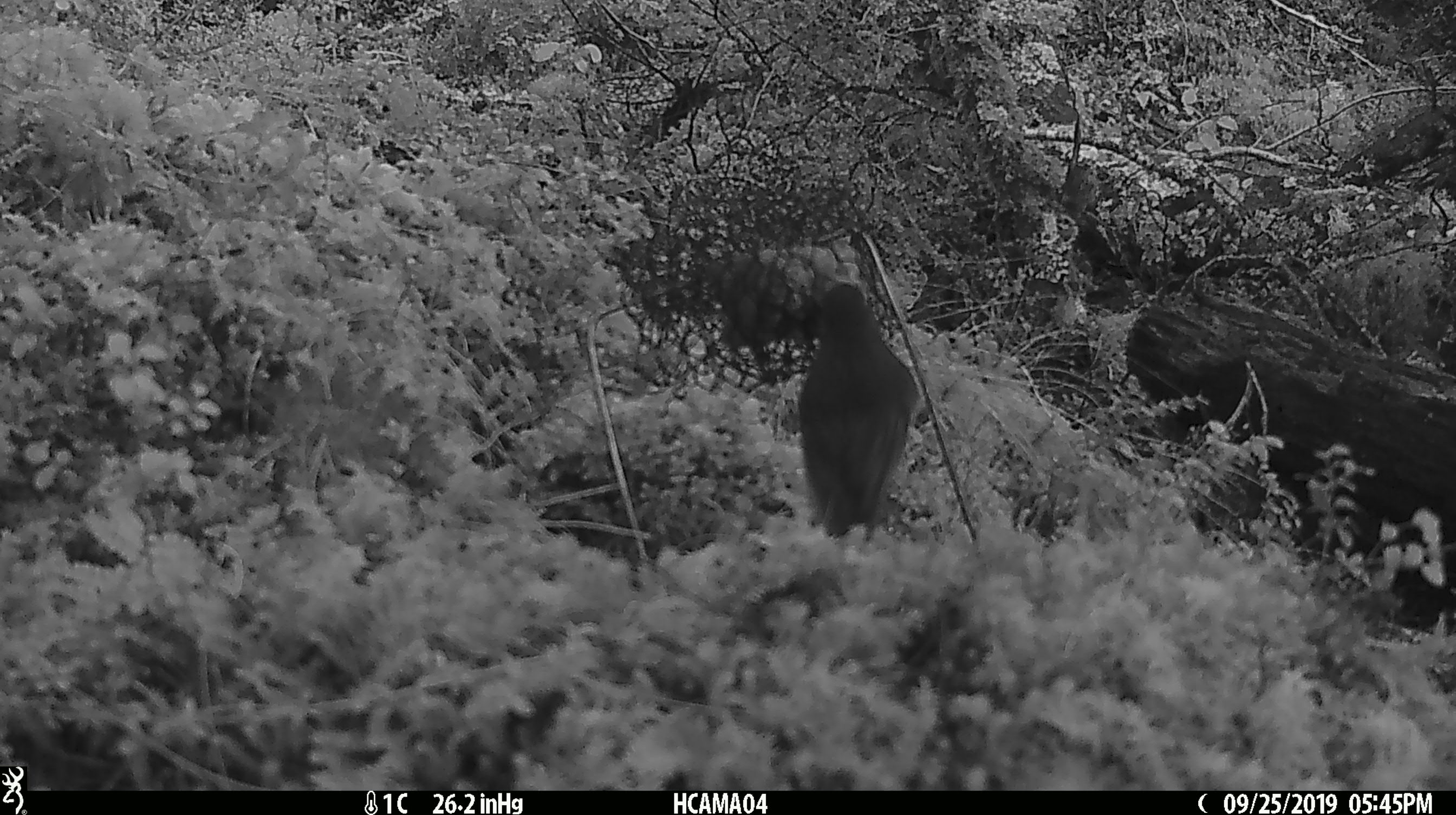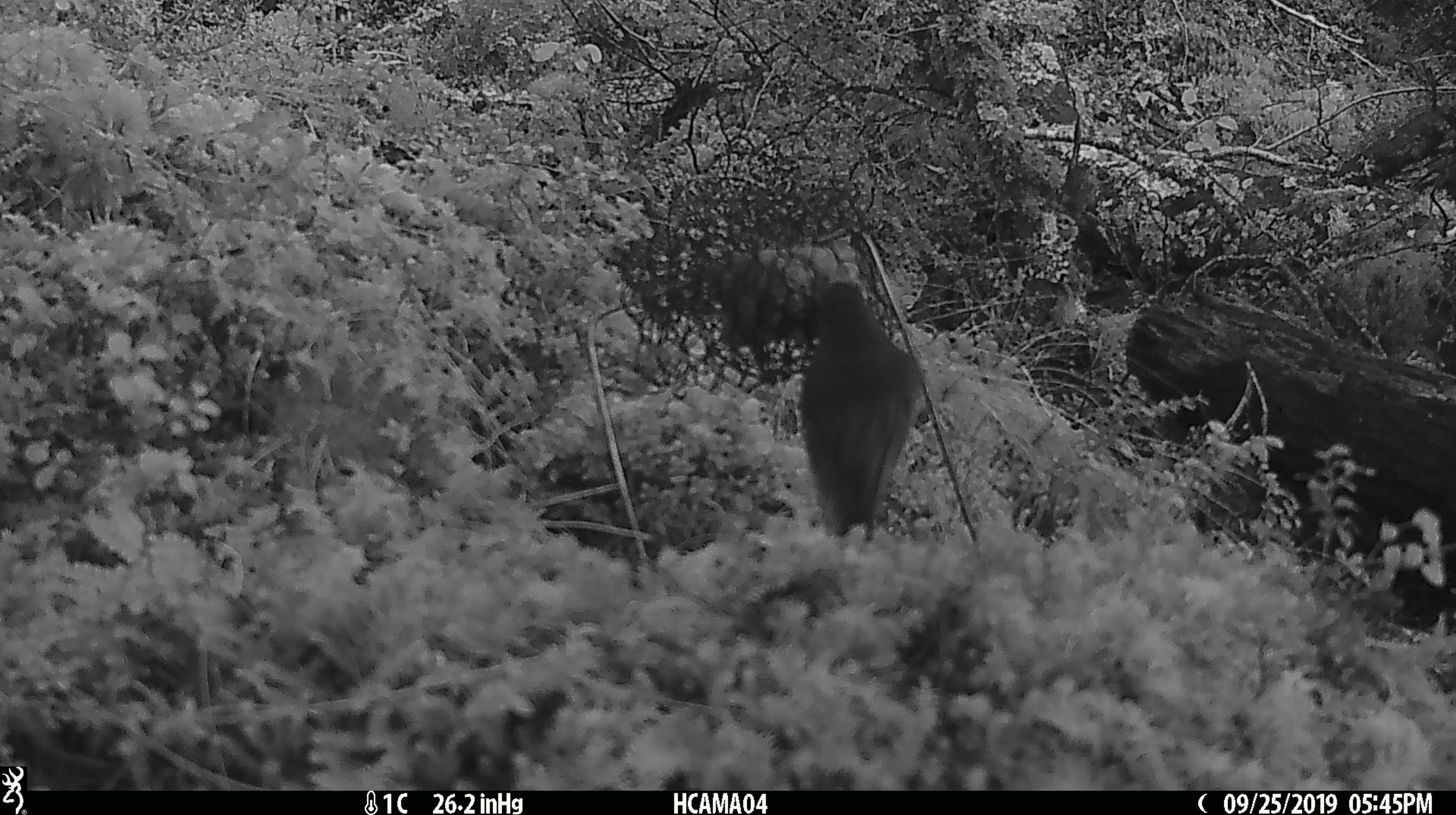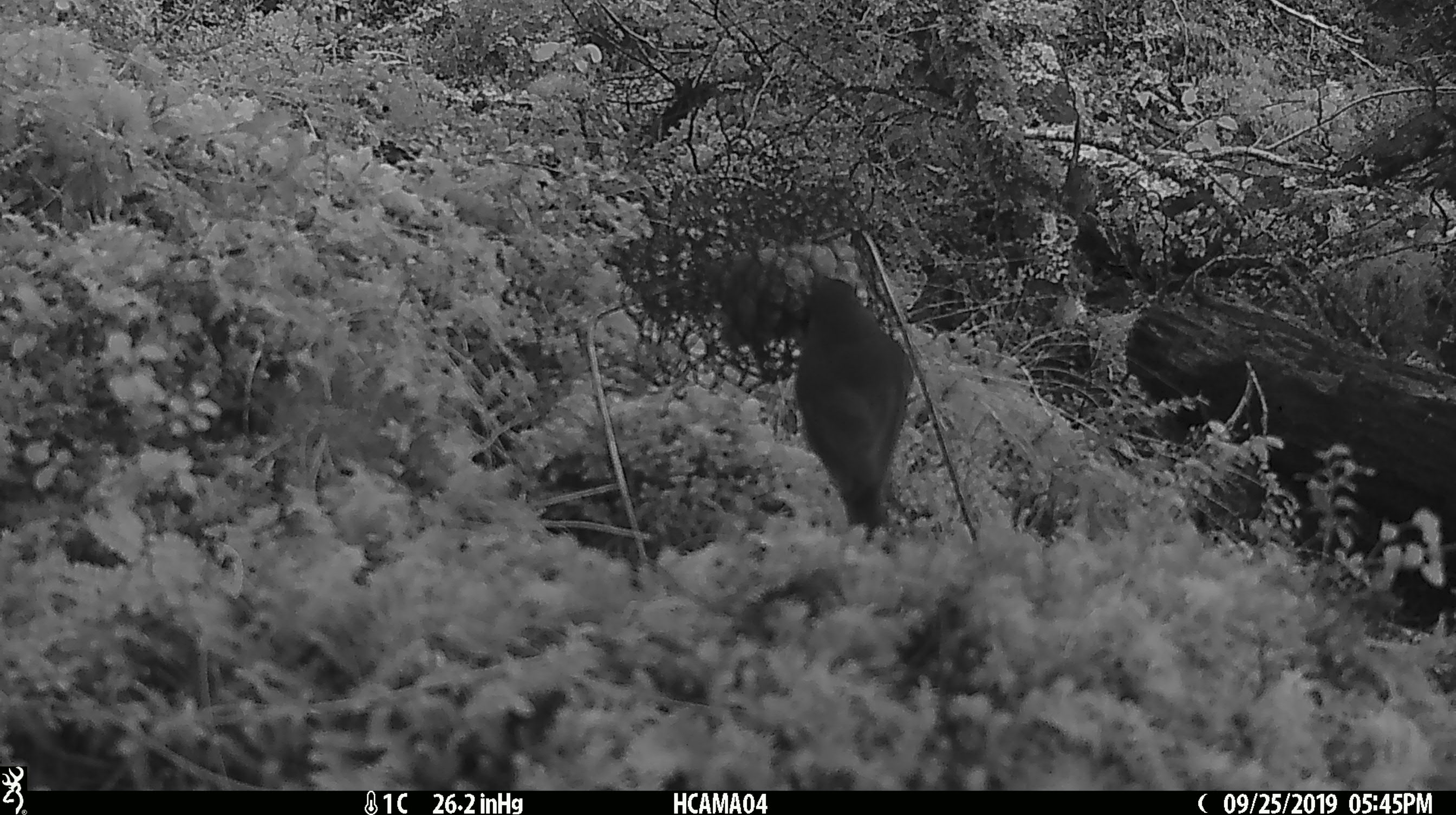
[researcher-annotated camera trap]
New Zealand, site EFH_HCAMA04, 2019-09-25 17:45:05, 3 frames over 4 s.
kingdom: Animalia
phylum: Chordata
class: Aves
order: Passeriformes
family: Petroicidae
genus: Petroica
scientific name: Petroica australis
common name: new zealand robin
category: robin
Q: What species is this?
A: Robin (new zealand robin) (Petroica australis).